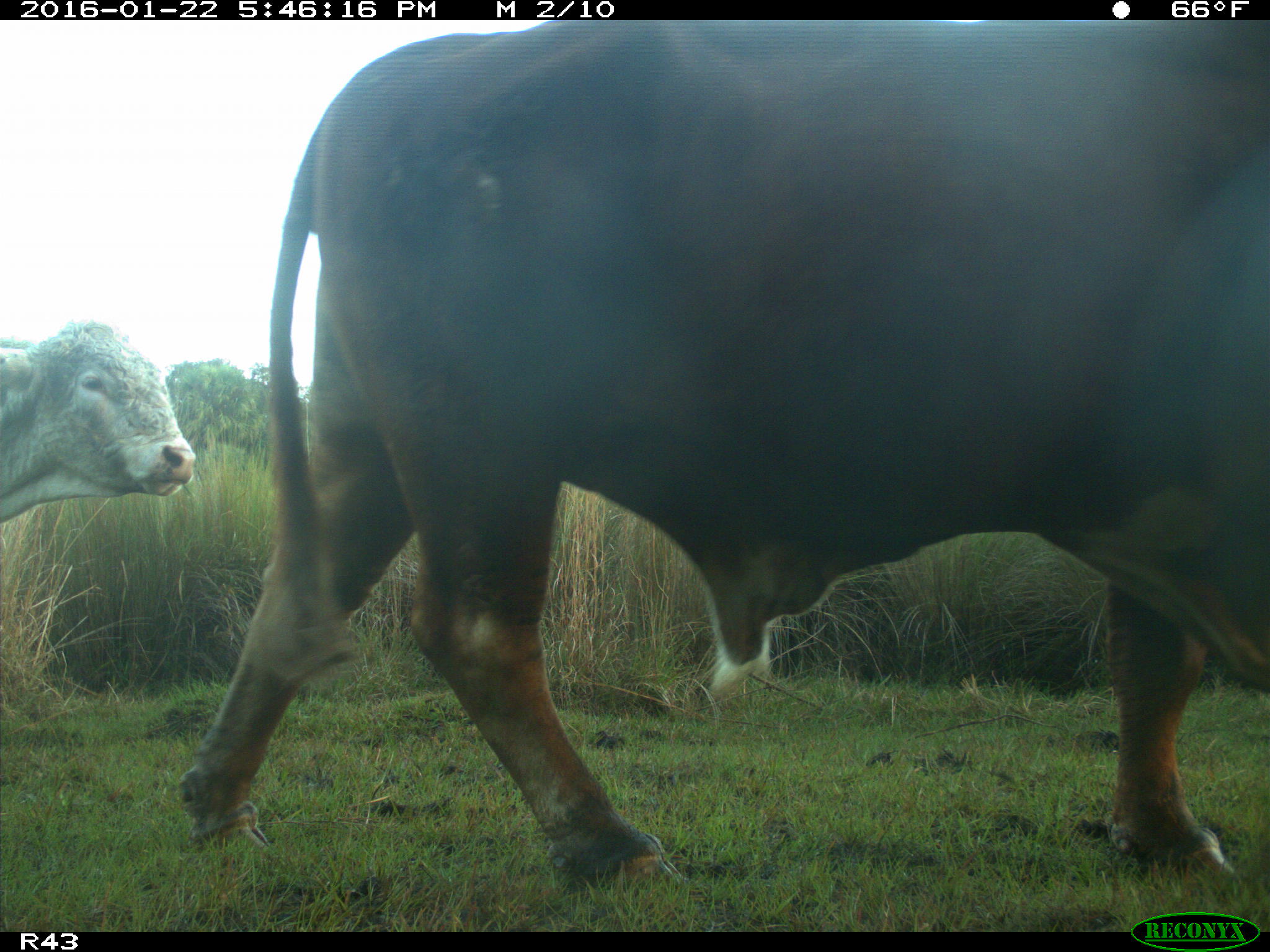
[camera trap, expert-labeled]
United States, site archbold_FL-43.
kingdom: Animalia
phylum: Chordata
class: Mammalia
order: Artiodactyla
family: Bovidae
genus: Bos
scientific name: Bos taurus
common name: domestic cow